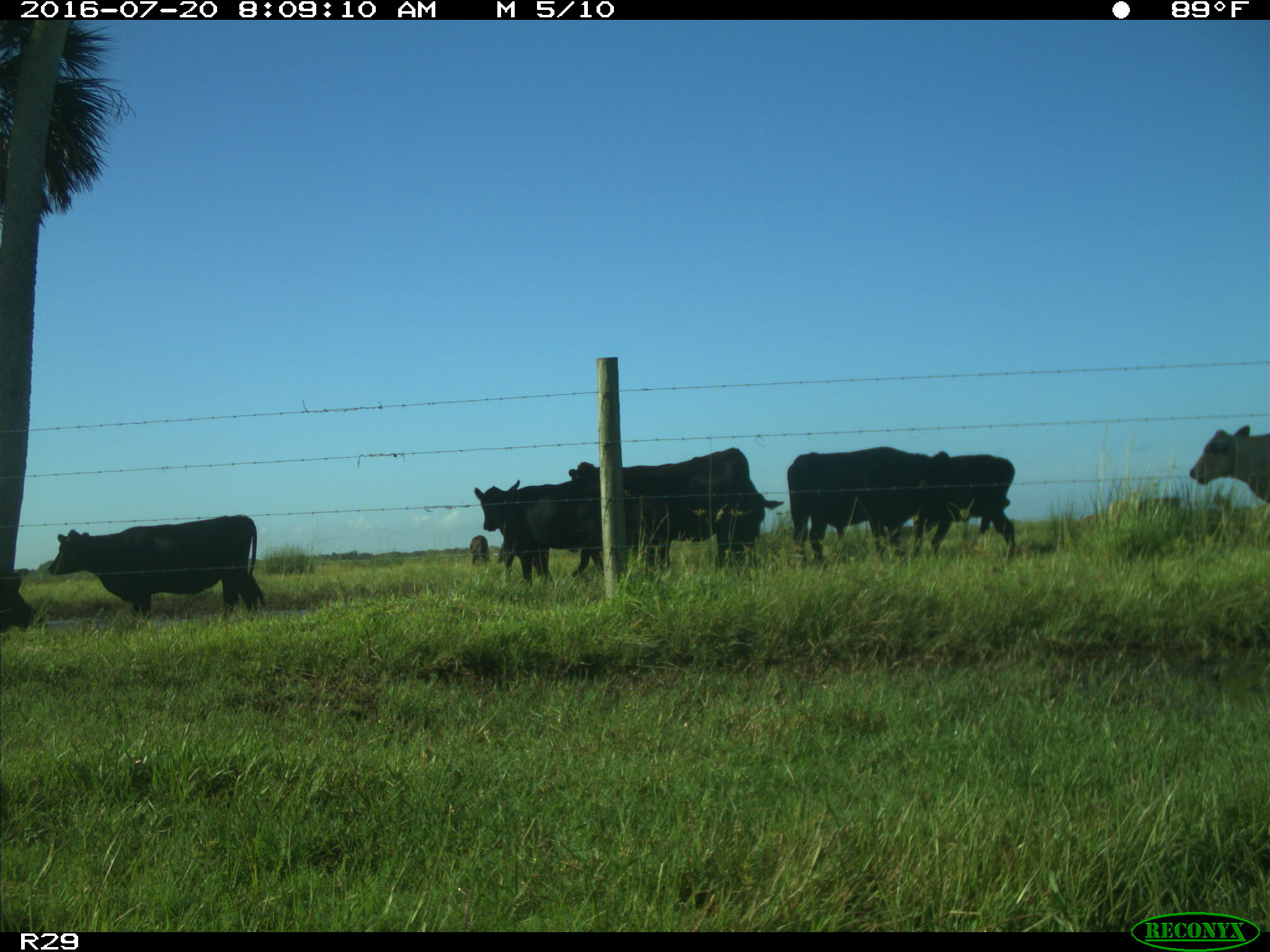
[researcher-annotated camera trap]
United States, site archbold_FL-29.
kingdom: Animalia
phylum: Chordata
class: Mammalia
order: Artiodactyla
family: Bovidae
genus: Bos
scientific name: Bos taurus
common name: domestic cow